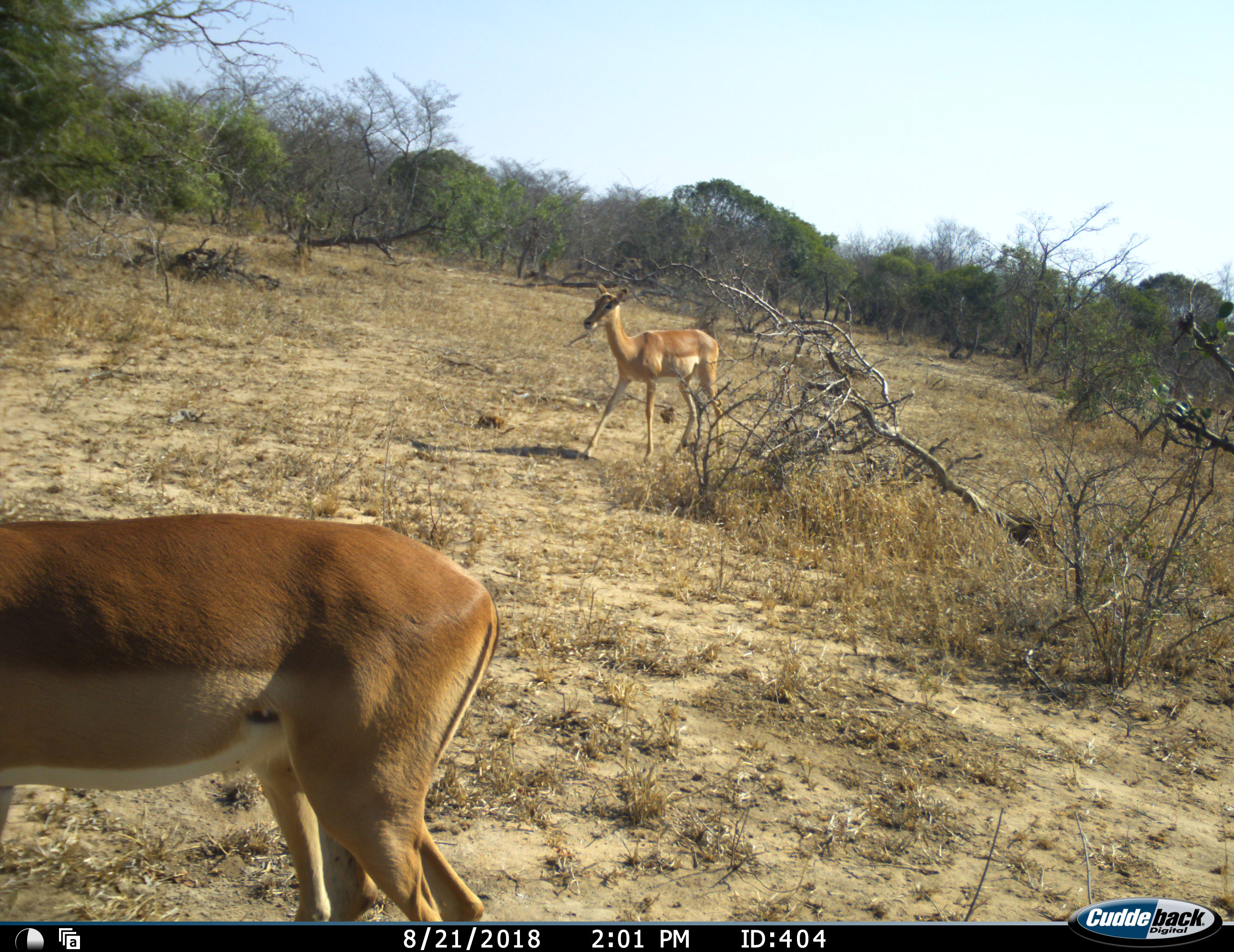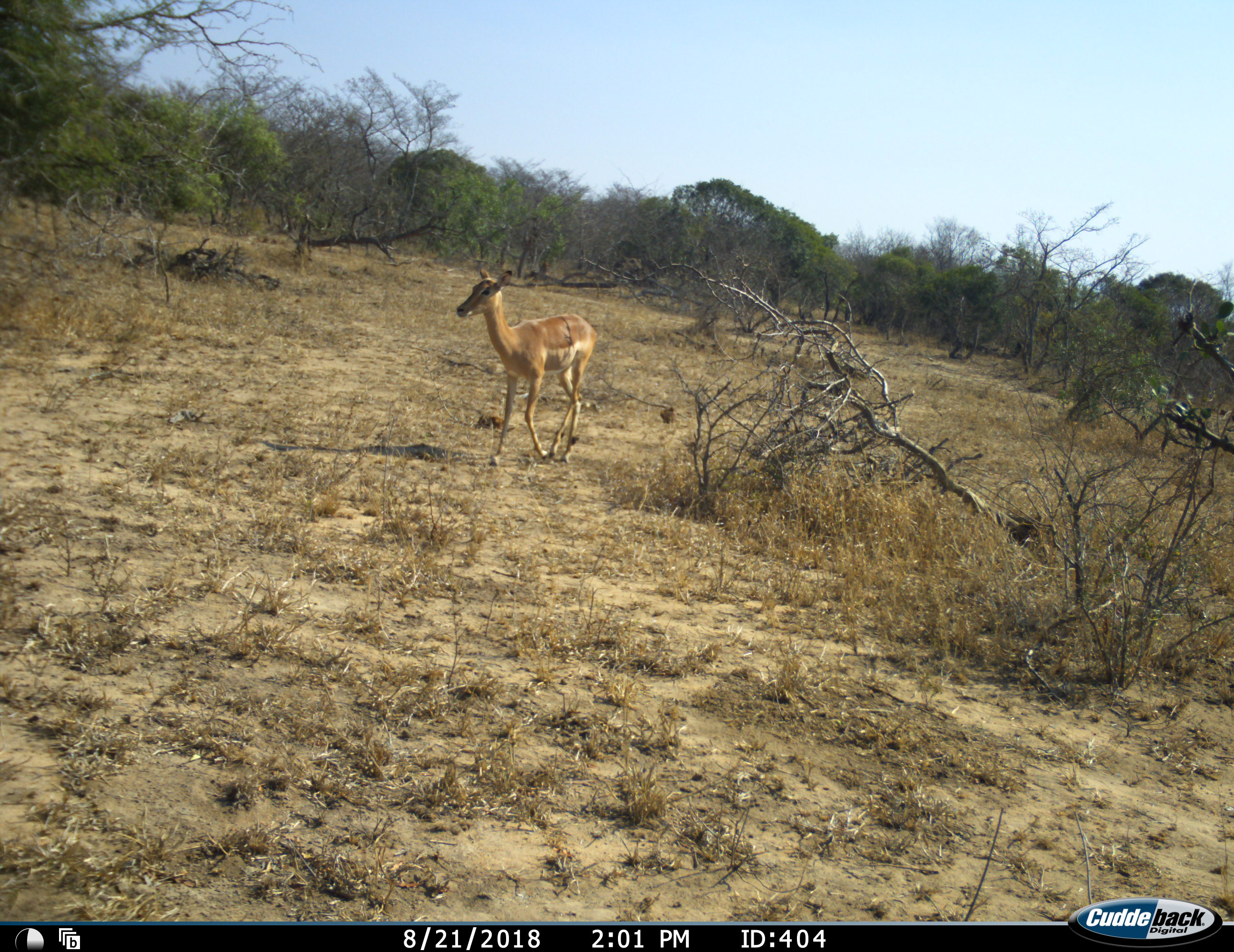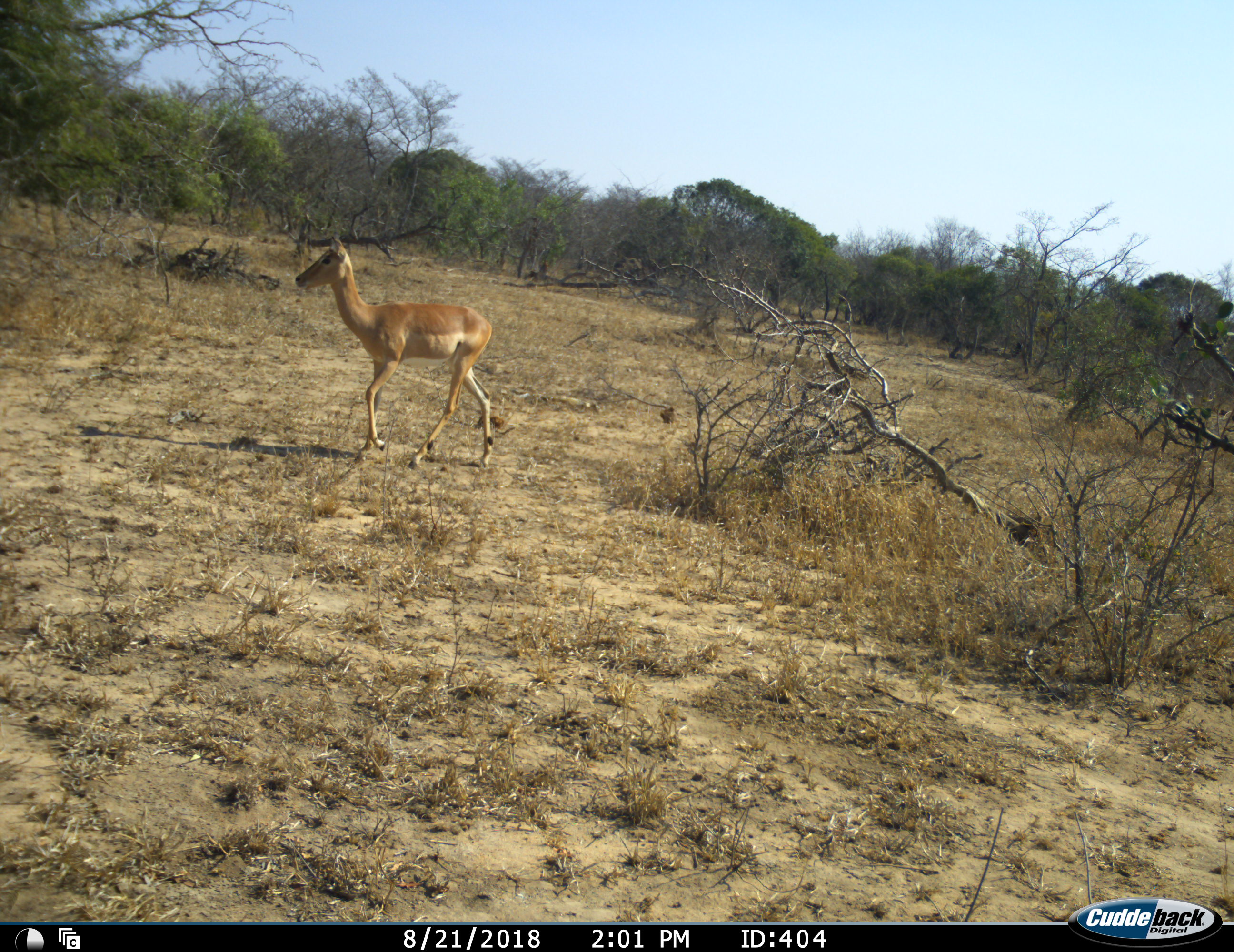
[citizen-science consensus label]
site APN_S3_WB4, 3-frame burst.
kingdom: Animalia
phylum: Chordata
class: Mammalia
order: Artiodactyla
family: Bovidae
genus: Aepyceros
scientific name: Aepyceros melampus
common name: impala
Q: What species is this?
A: Impala (Aepyceros melampus).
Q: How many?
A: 2.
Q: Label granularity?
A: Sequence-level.